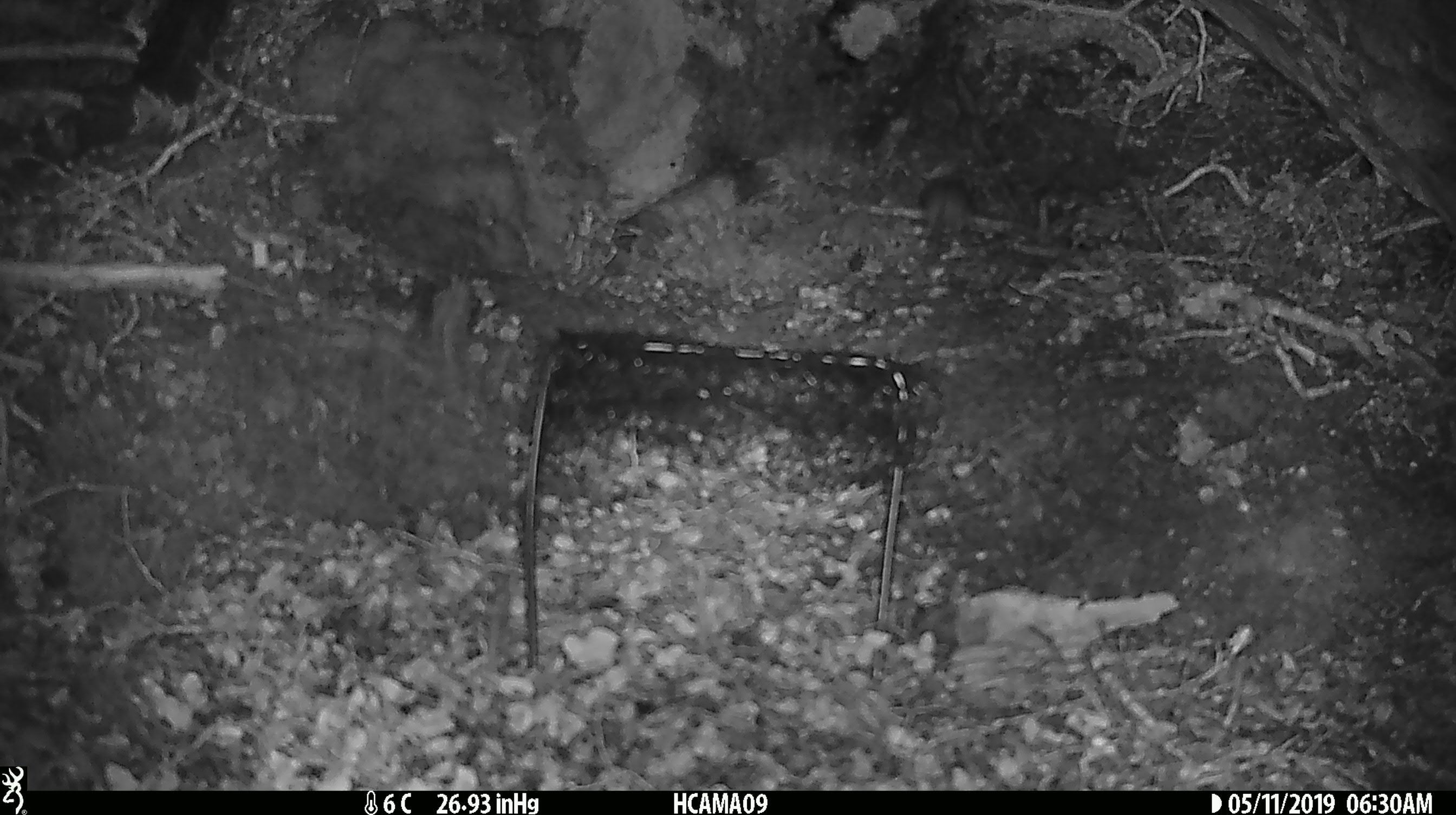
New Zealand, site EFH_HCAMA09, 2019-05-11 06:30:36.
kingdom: Animalia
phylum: Chordata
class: Mammalia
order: Rodentia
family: Muridae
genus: Rattus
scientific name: Rattus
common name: rat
Rat (Rattus).